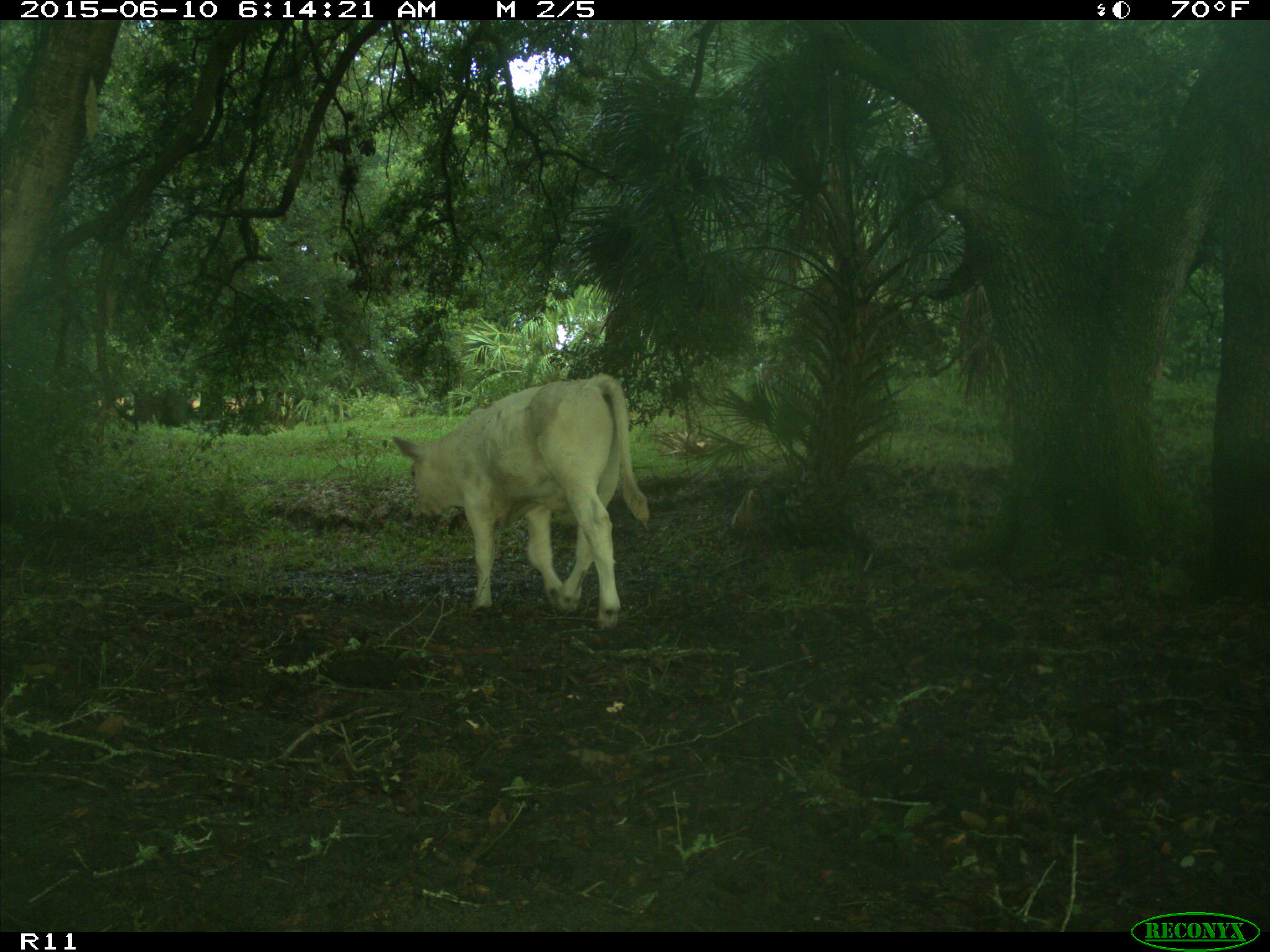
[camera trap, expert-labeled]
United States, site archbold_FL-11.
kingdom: Animalia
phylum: Chordata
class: Mammalia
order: Artiodactyla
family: Bovidae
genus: Bos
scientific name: Bos taurus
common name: domestic cow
Bos taurus (domestic cow).